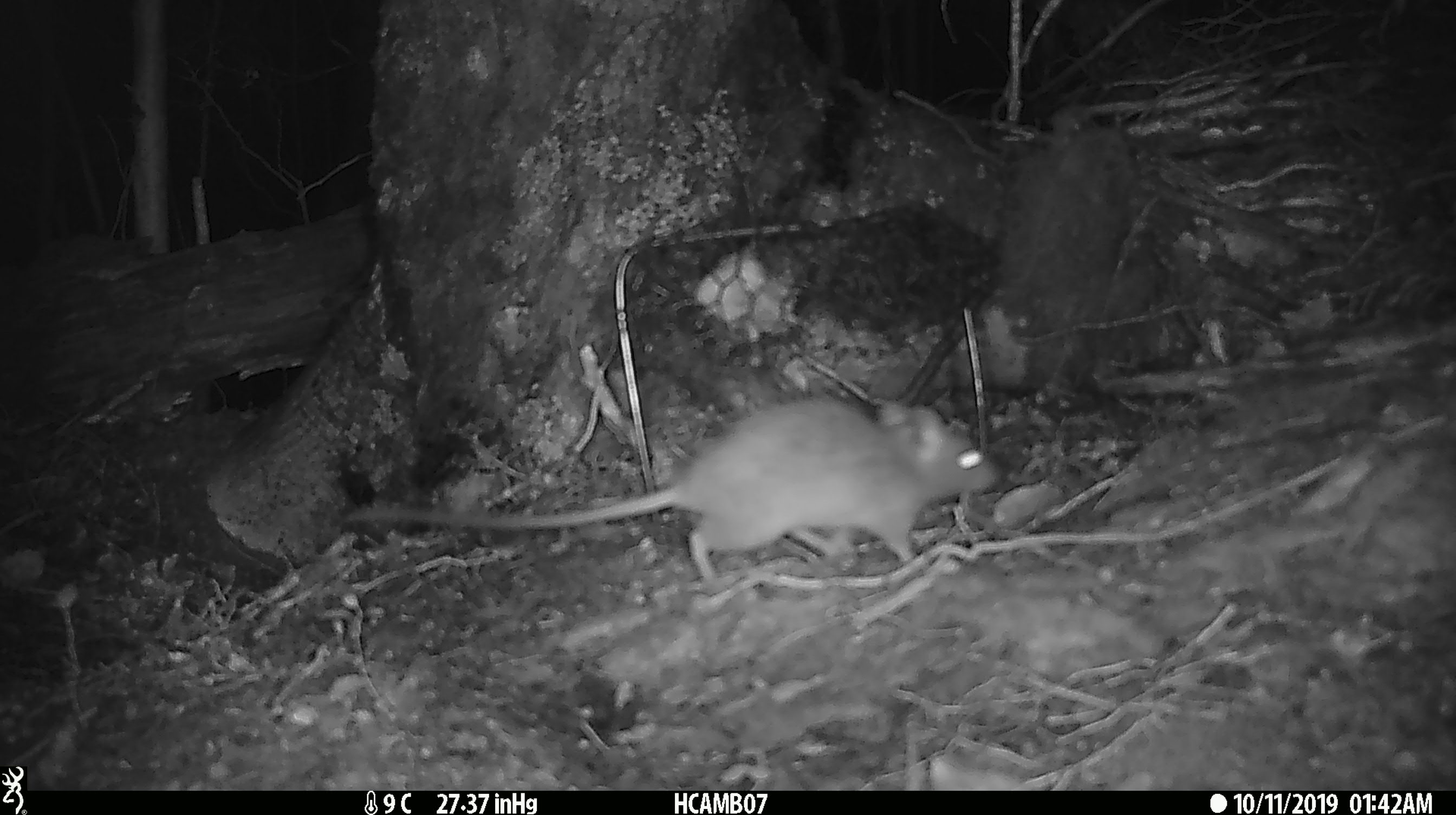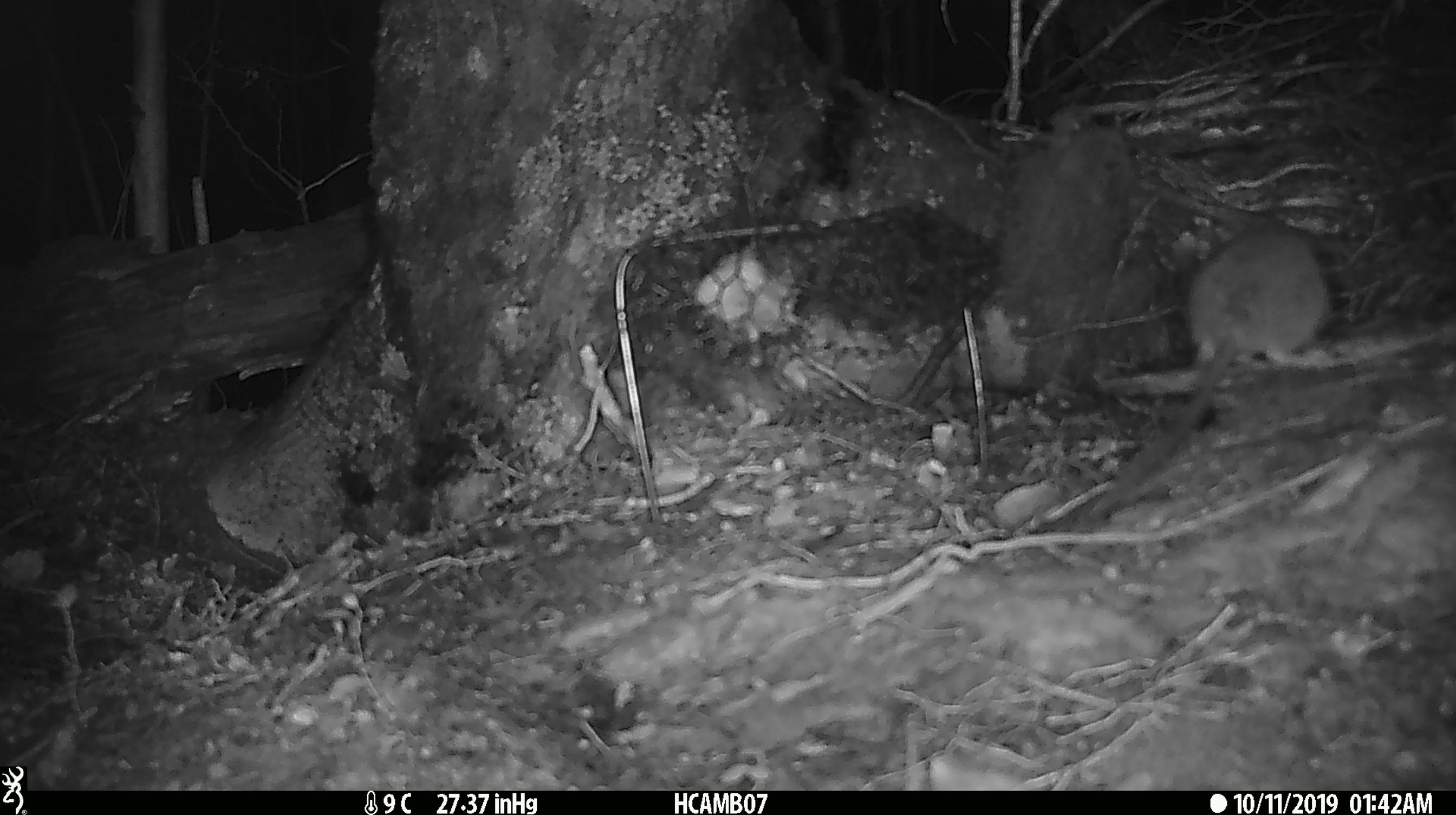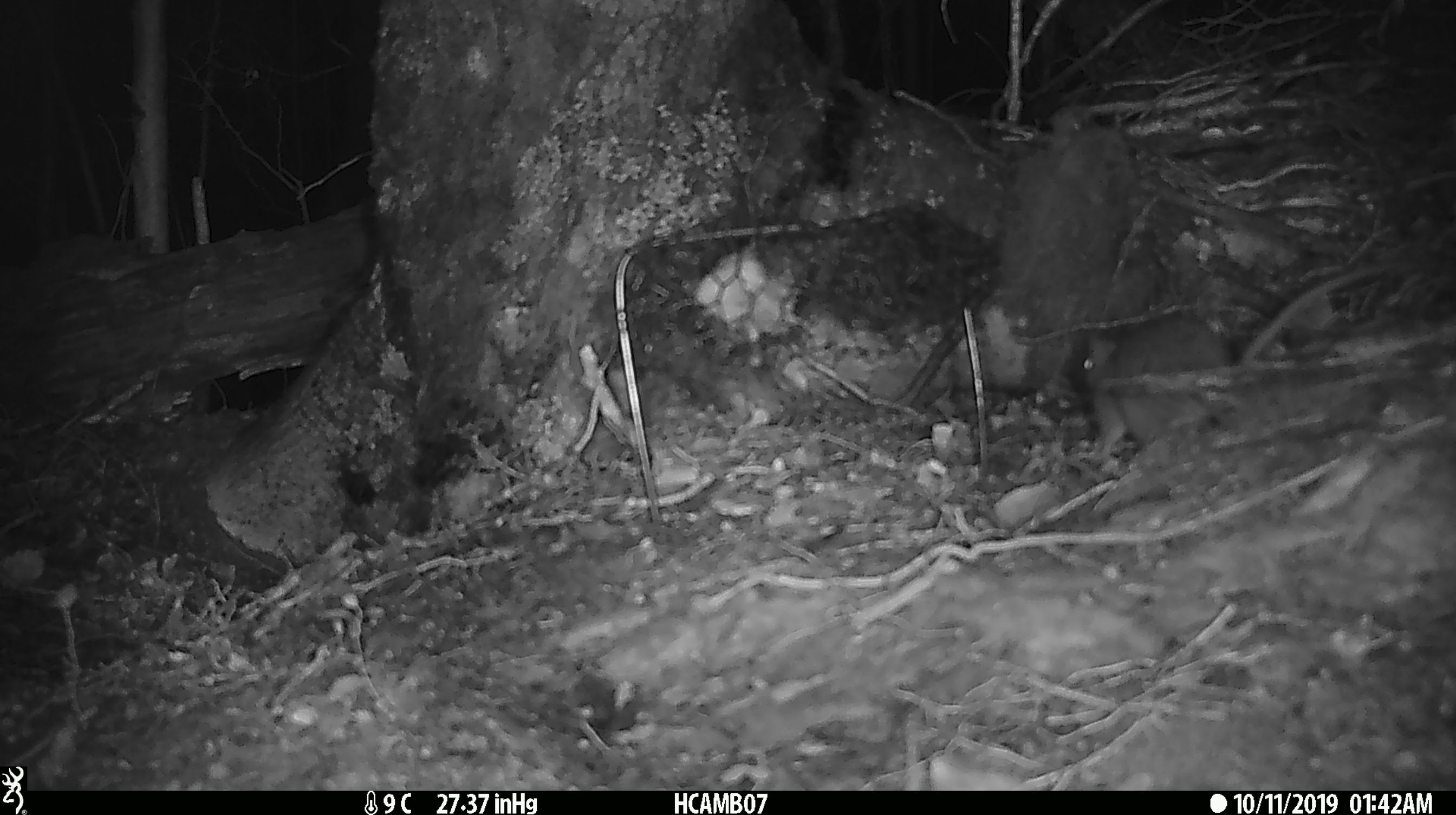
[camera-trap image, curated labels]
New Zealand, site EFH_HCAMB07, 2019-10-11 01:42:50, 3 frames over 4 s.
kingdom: Animalia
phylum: Chordata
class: Mammalia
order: Rodentia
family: Muridae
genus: Rattus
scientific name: Rattus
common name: rat